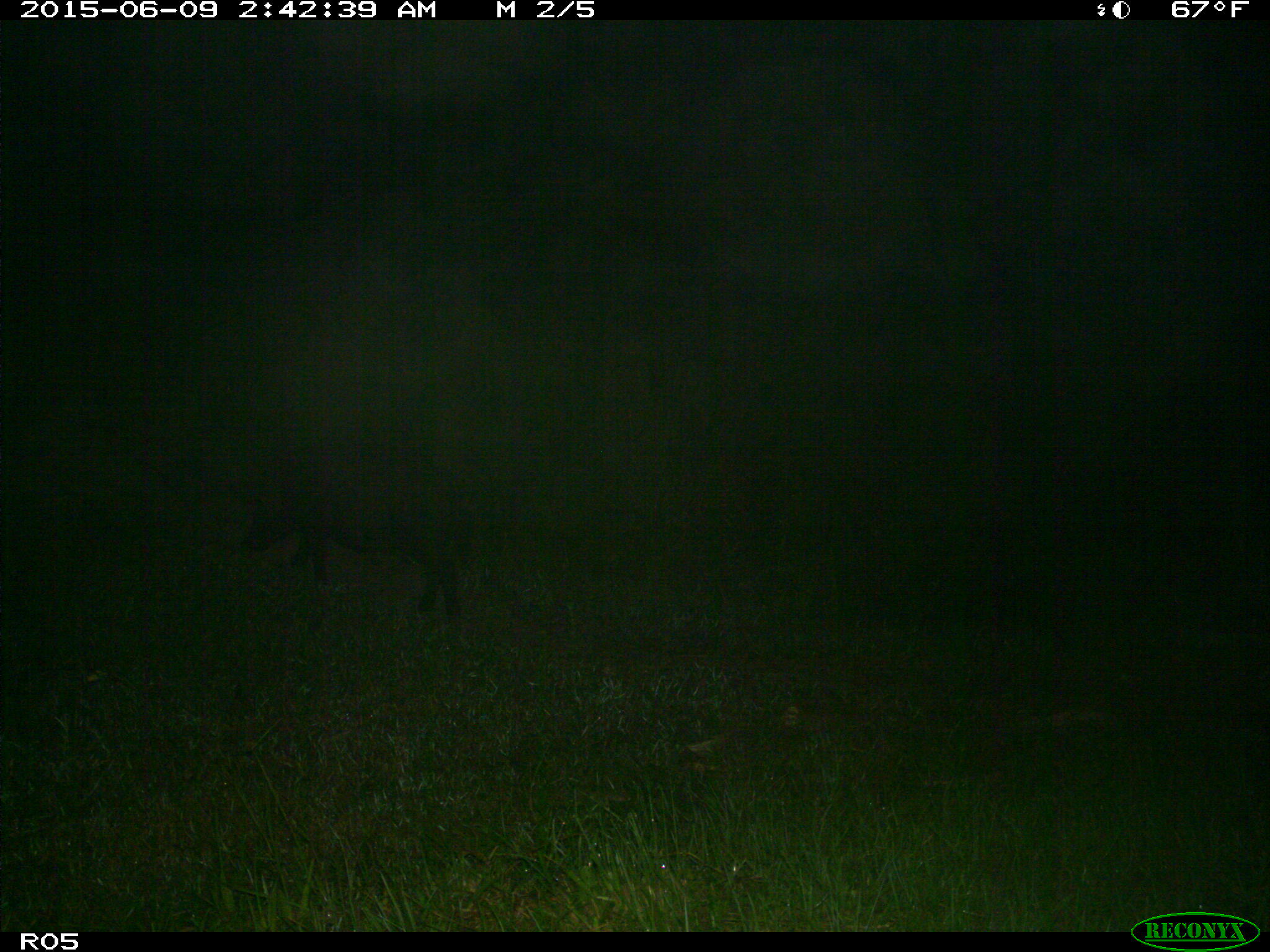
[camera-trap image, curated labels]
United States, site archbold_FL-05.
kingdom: Animalia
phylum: Chordata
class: Mammalia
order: Artiodactyla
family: Suidae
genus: Sus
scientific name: Sus scrofa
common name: wild boar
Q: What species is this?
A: Sus scrofa (wild boar).